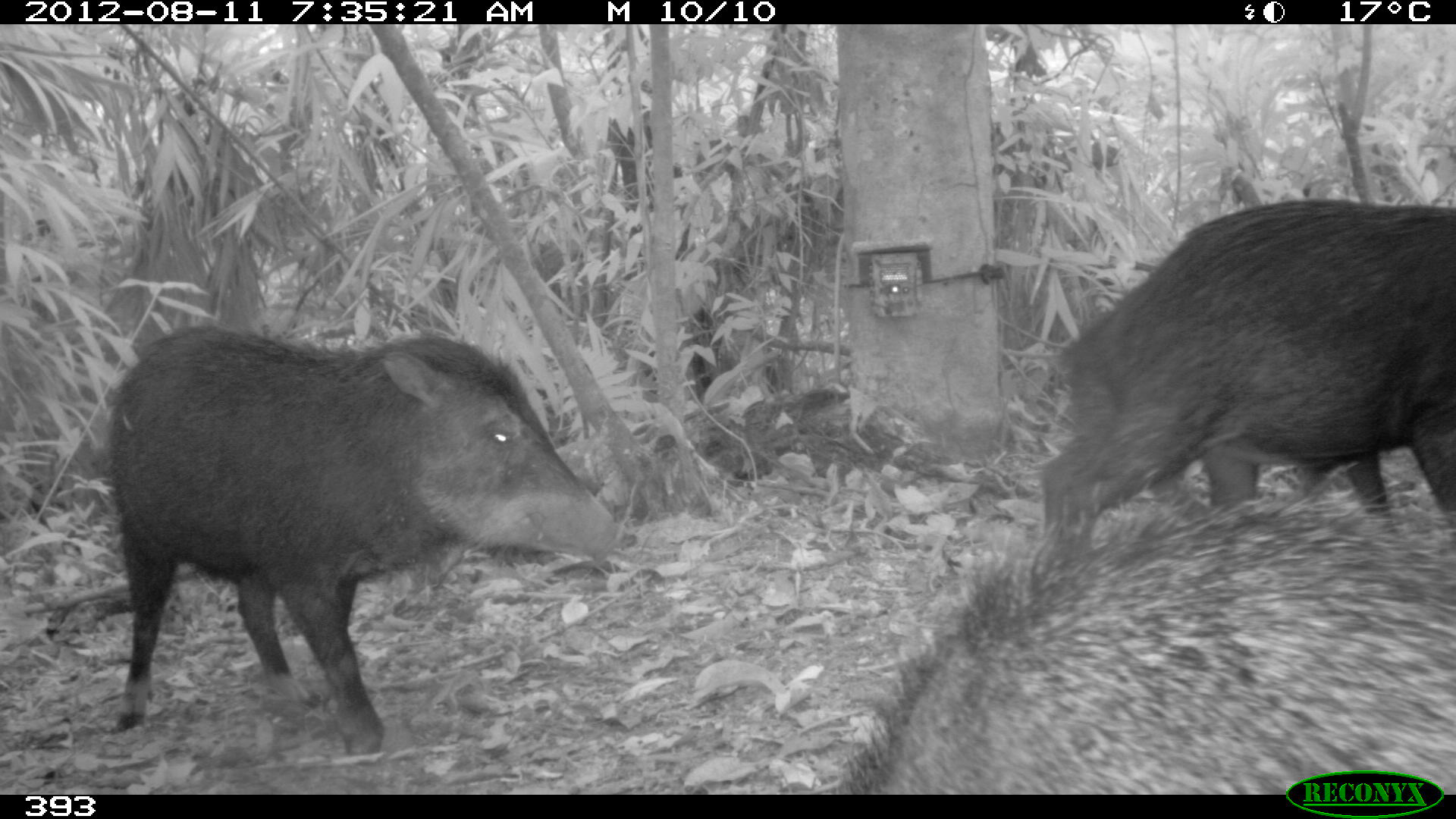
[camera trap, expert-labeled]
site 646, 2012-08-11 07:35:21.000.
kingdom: Animalia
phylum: Chordata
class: Mammalia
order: Artiodactyla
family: Tayassuidae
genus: Tayassu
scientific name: Tayassu pecari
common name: white-lipped peccary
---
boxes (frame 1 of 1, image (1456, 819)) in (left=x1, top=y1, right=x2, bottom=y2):
tayassu pecari: (left=109, top=324, right=622, bottom=755); (left=835, top=488, right=1456, bottom=795); (left=1043, top=200, right=1454, bottom=518); (left=1062, top=309, right=1392, bottom=518)